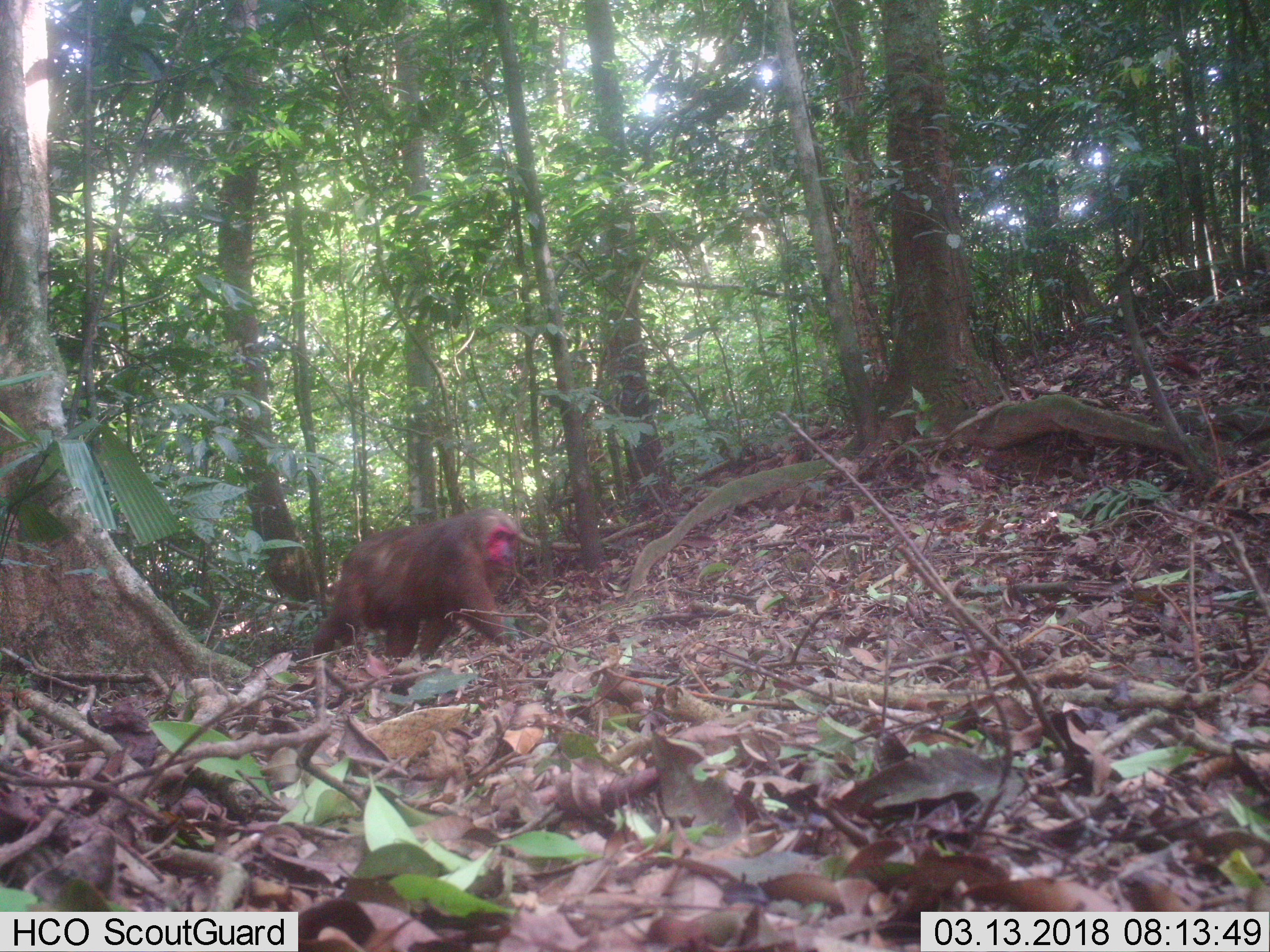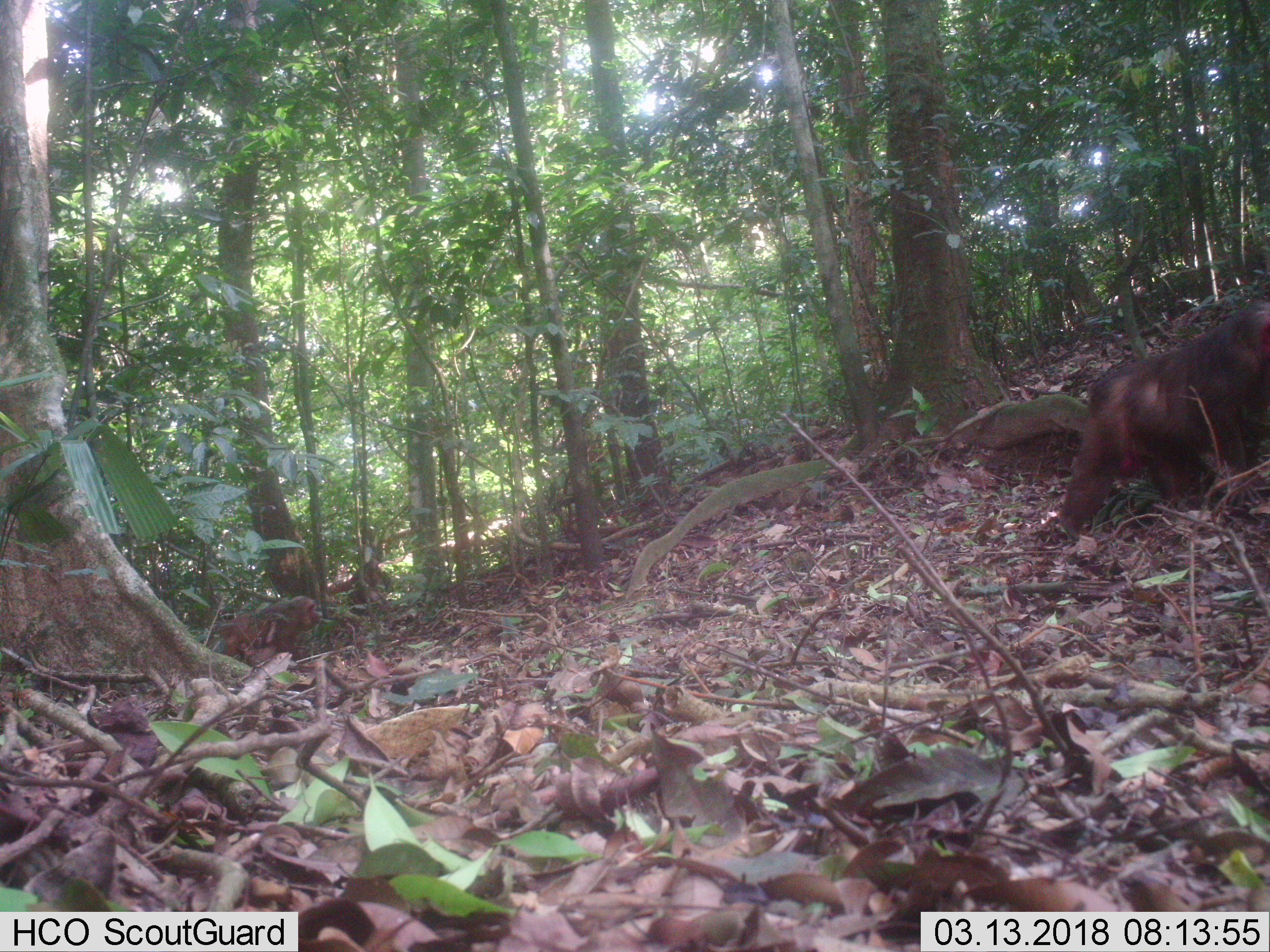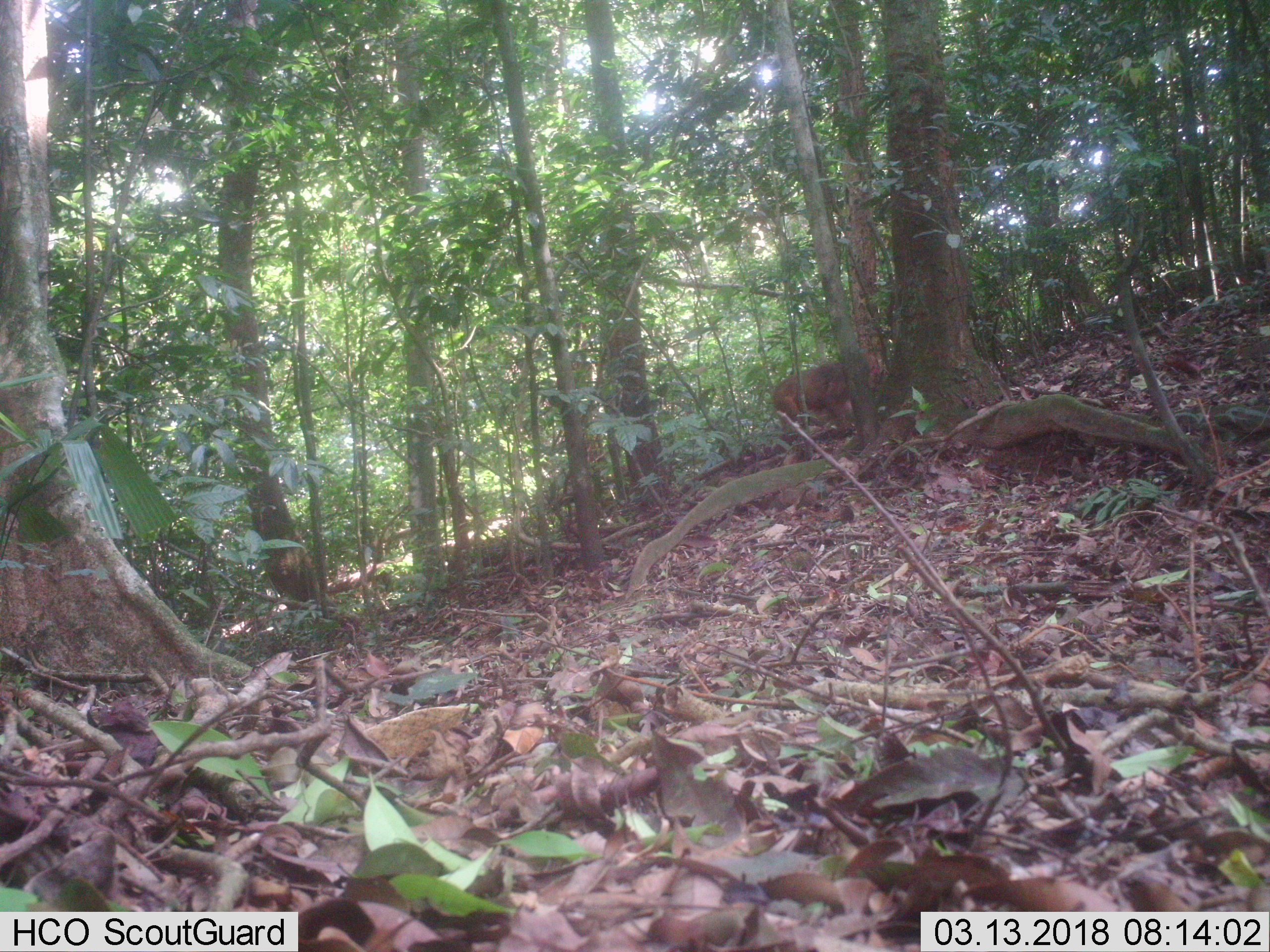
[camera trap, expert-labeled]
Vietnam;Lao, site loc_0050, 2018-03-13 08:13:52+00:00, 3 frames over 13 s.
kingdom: Animalia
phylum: Chordata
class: Mammalia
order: Primates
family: Cercopithecidae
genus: Macaca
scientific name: Macaca arctoides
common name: stump-tailed macaque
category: stump tailed macaque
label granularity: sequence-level